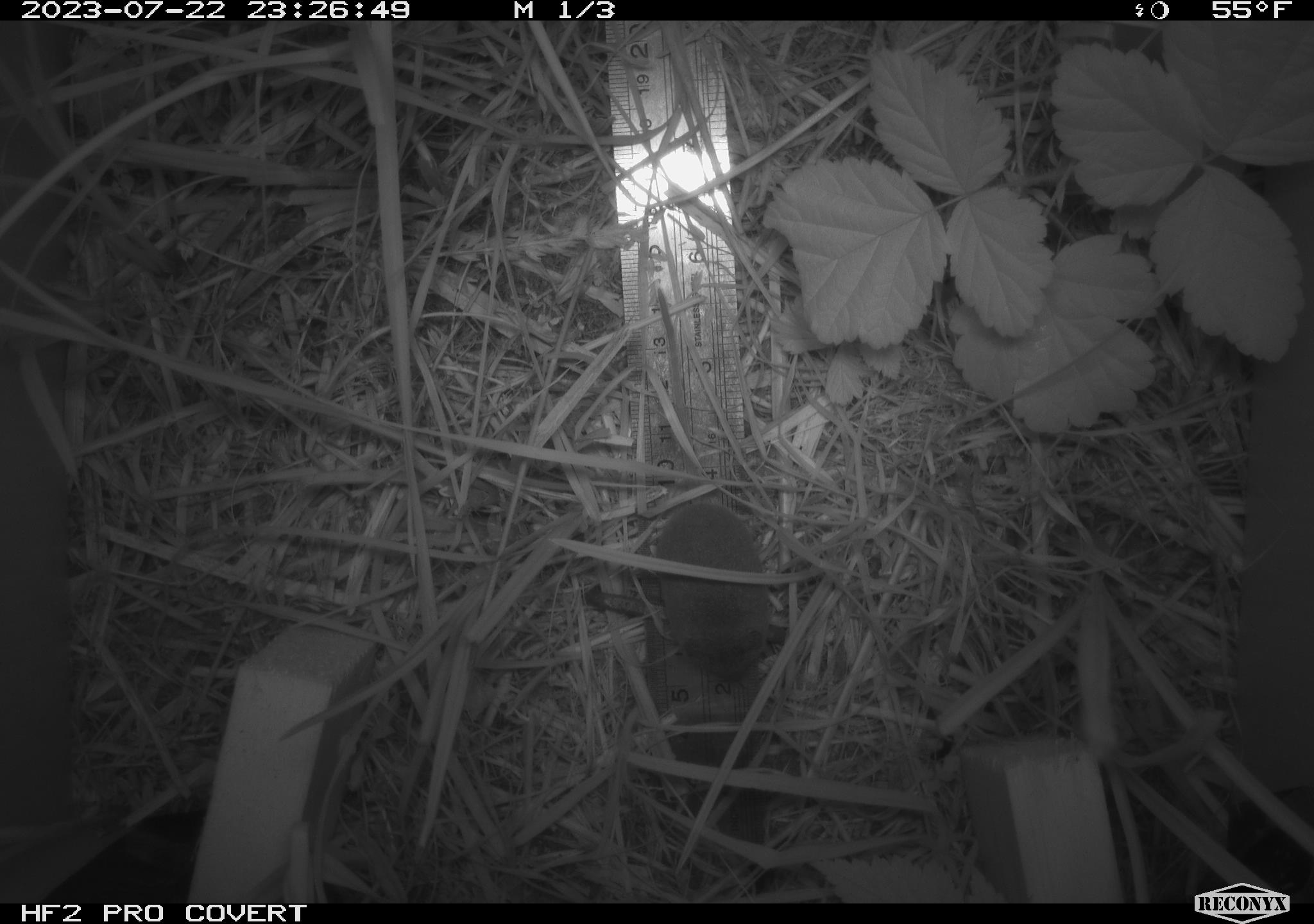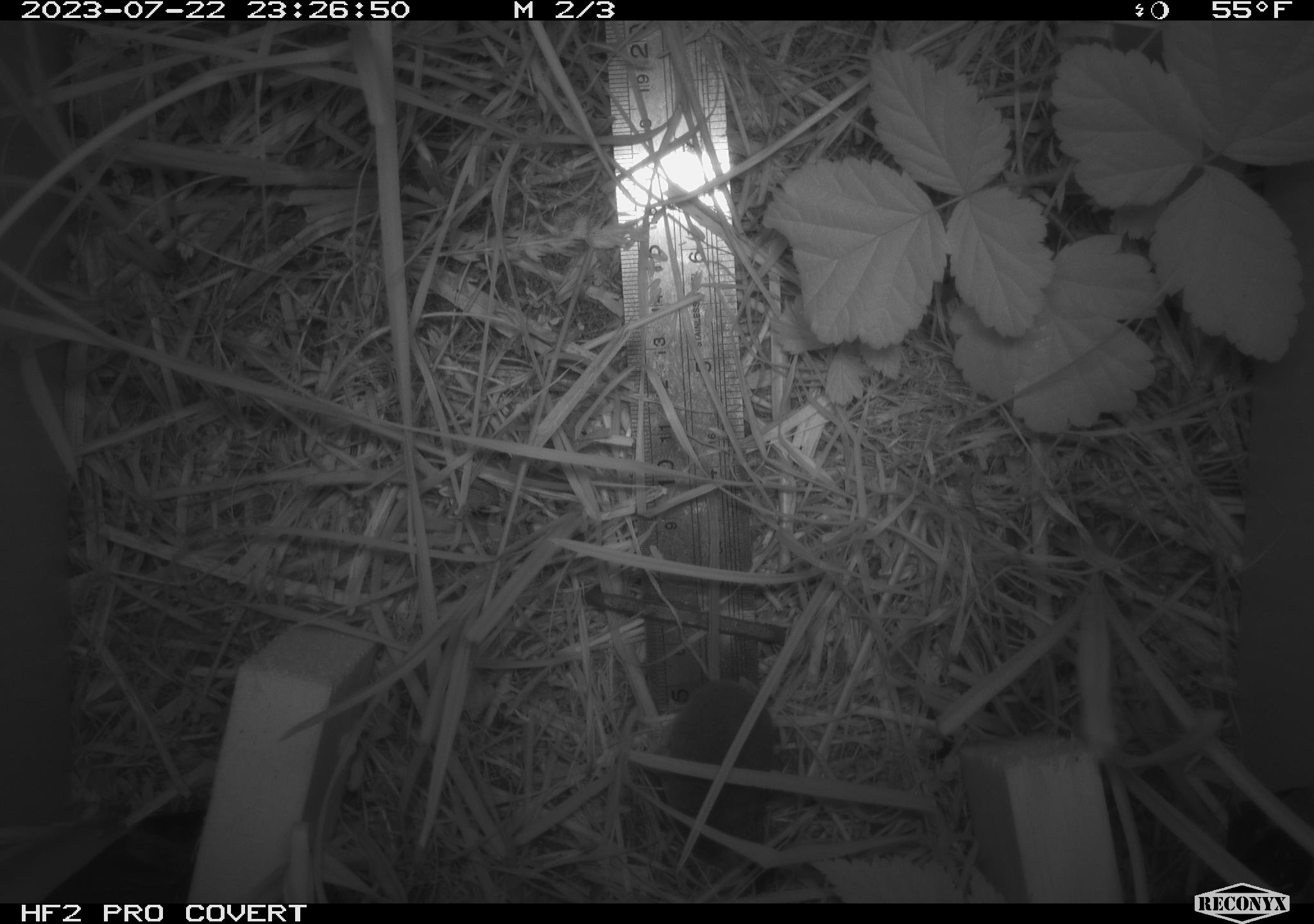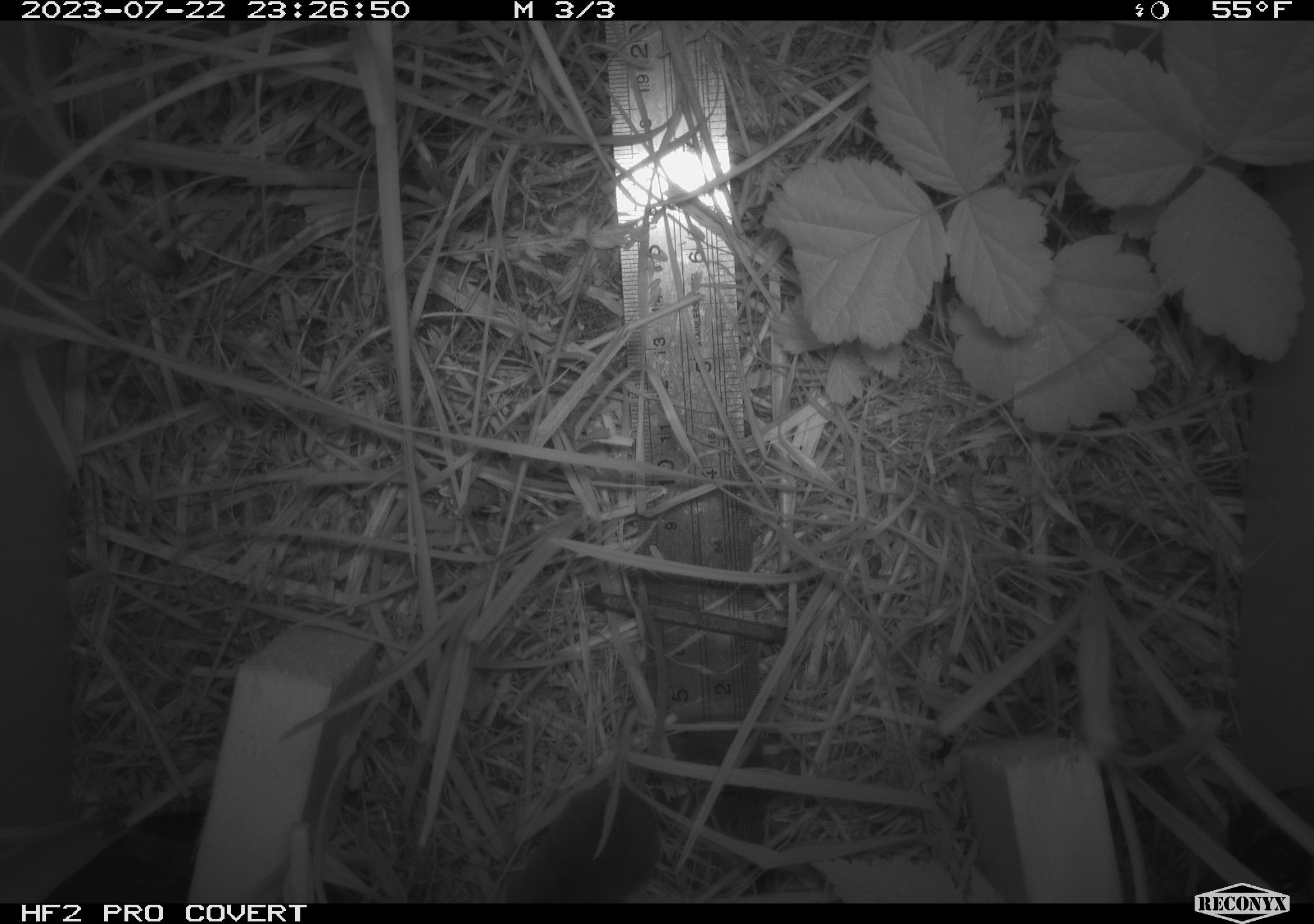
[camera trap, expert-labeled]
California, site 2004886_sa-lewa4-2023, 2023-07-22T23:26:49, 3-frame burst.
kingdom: Animalia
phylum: Chordata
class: Mammalia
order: Eulipotyphla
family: Soricidae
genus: Sorex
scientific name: Sorex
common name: long-tailed shrew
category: sorex species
Sorex species (long-tailed shrew) (Sorex).